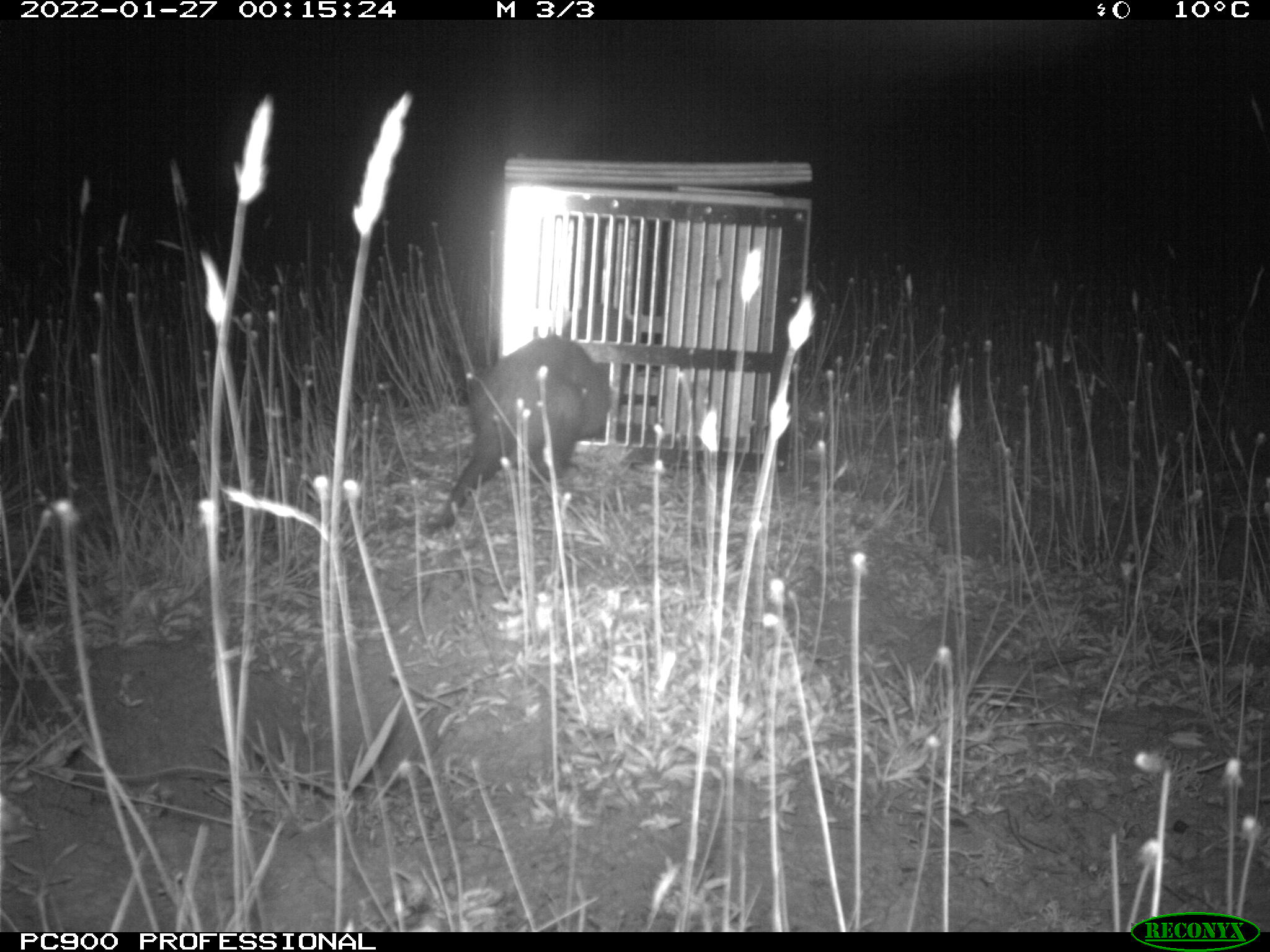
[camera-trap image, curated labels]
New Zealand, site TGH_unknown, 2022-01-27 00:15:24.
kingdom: Animalia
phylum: Chordata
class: Mammalia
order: Carnivora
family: Mustelidae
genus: Mustela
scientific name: Mustela furo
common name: ferret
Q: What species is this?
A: Ferret (Mustela furo).